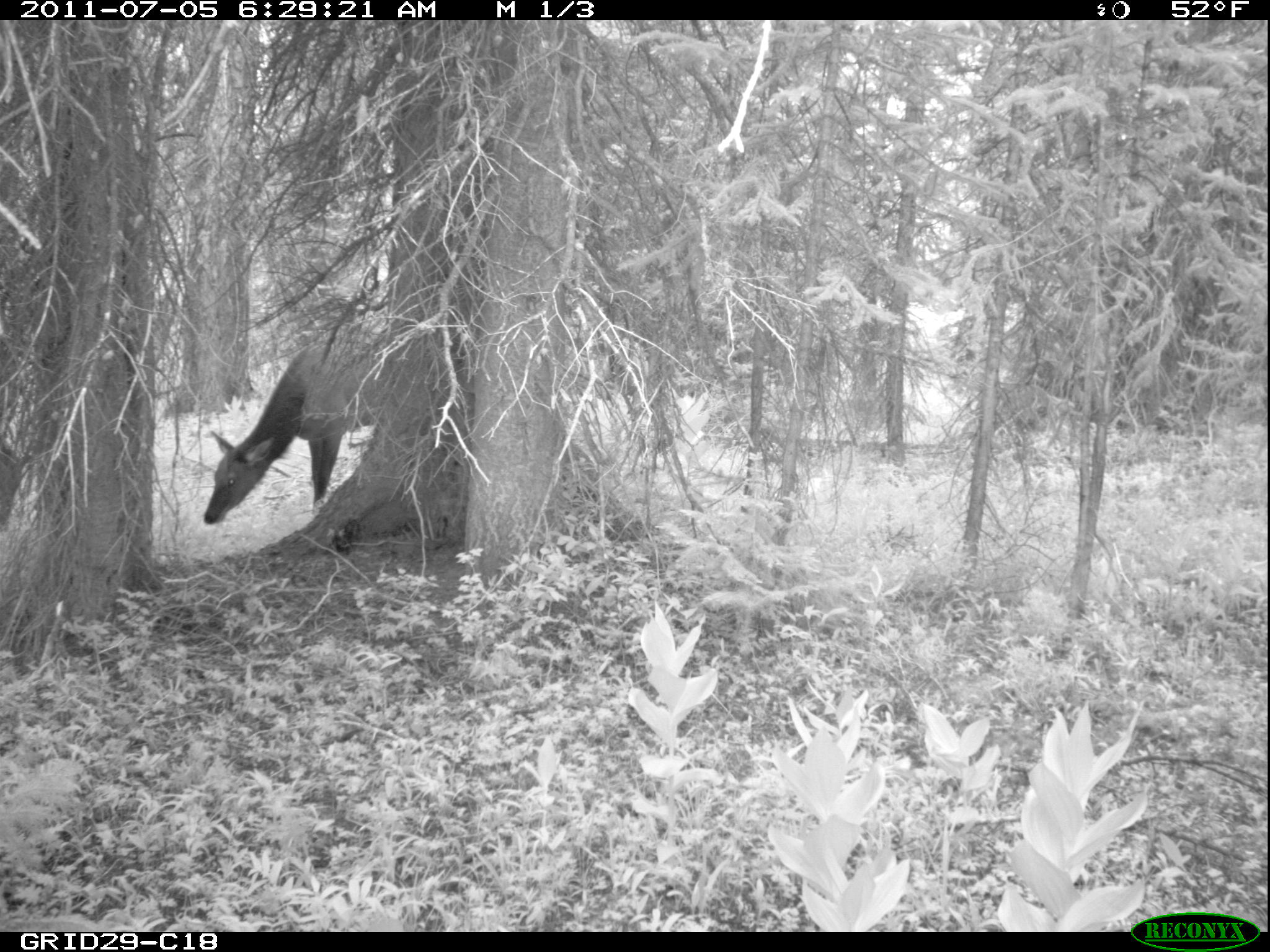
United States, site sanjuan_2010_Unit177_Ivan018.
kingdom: Animalia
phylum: Chordata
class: Mammalia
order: Artiodactyla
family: Cervidae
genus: Cervus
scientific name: Cervus elaphus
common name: red deer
Cervus elaphus (red deer).